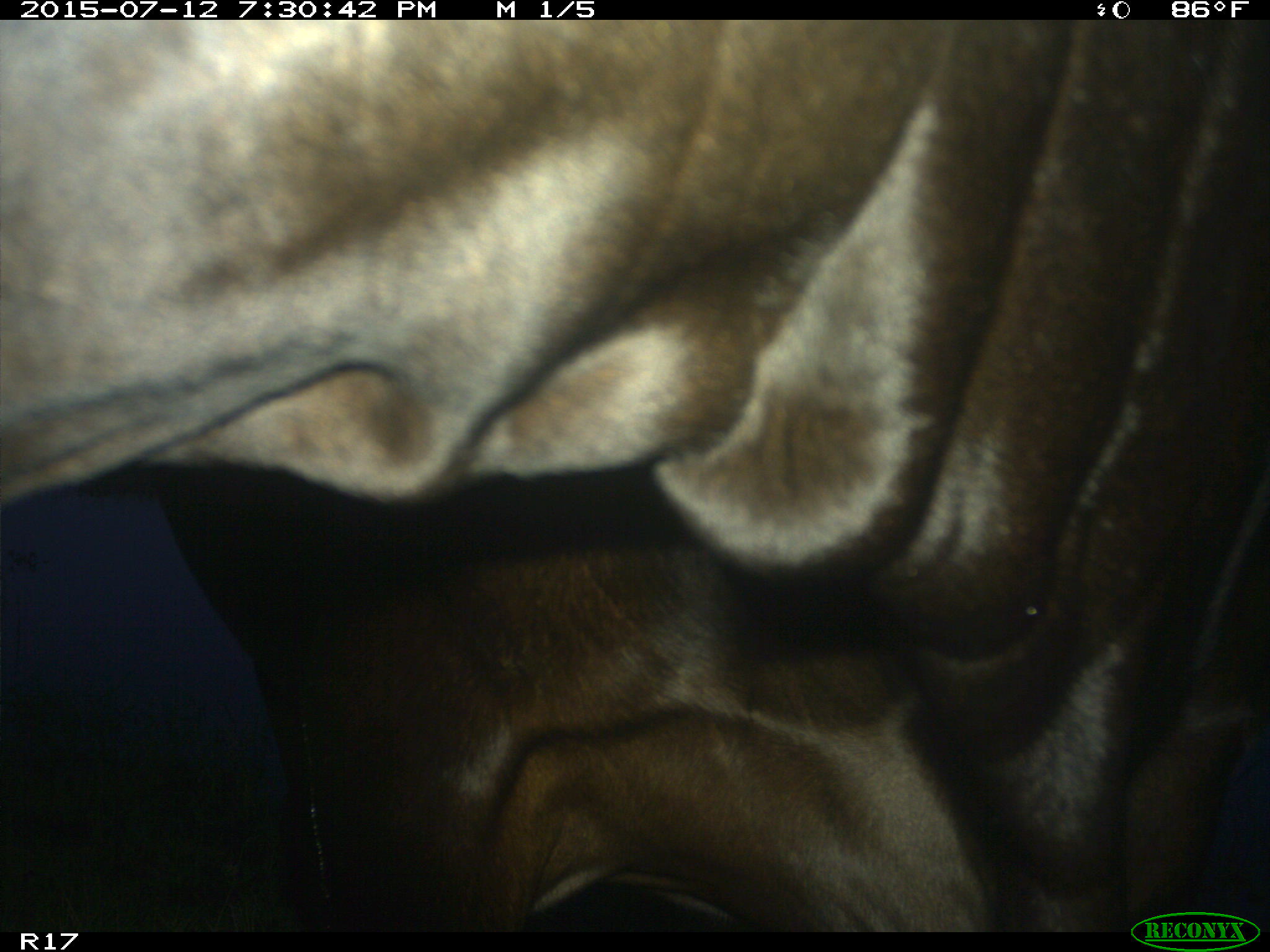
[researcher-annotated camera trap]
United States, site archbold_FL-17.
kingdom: Animalia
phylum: Chordata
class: Mammalia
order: Artiodactyla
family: Bovidae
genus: Bos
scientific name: Bos taurus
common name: domestic cow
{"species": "Bos taurus (domestic cow)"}